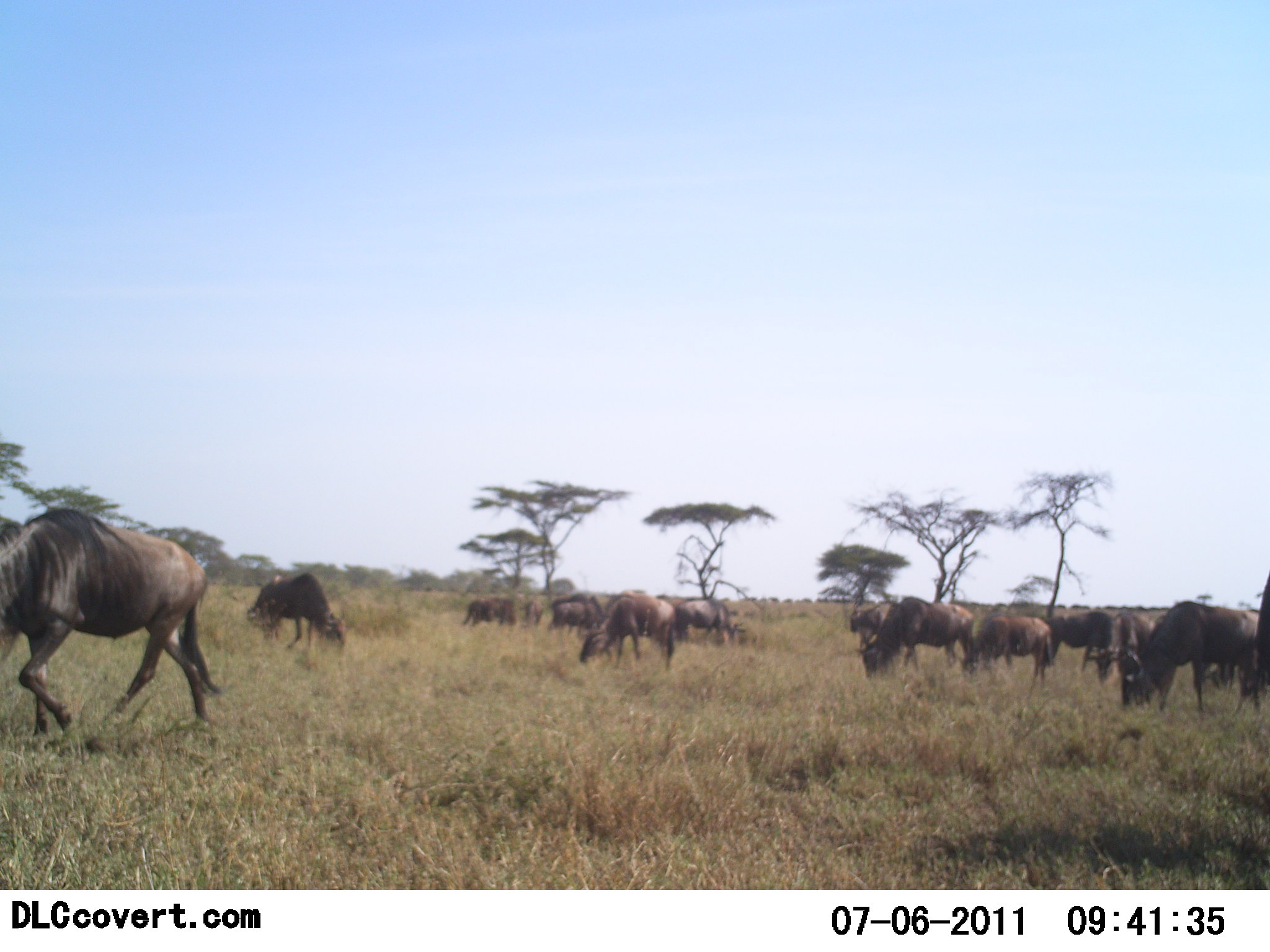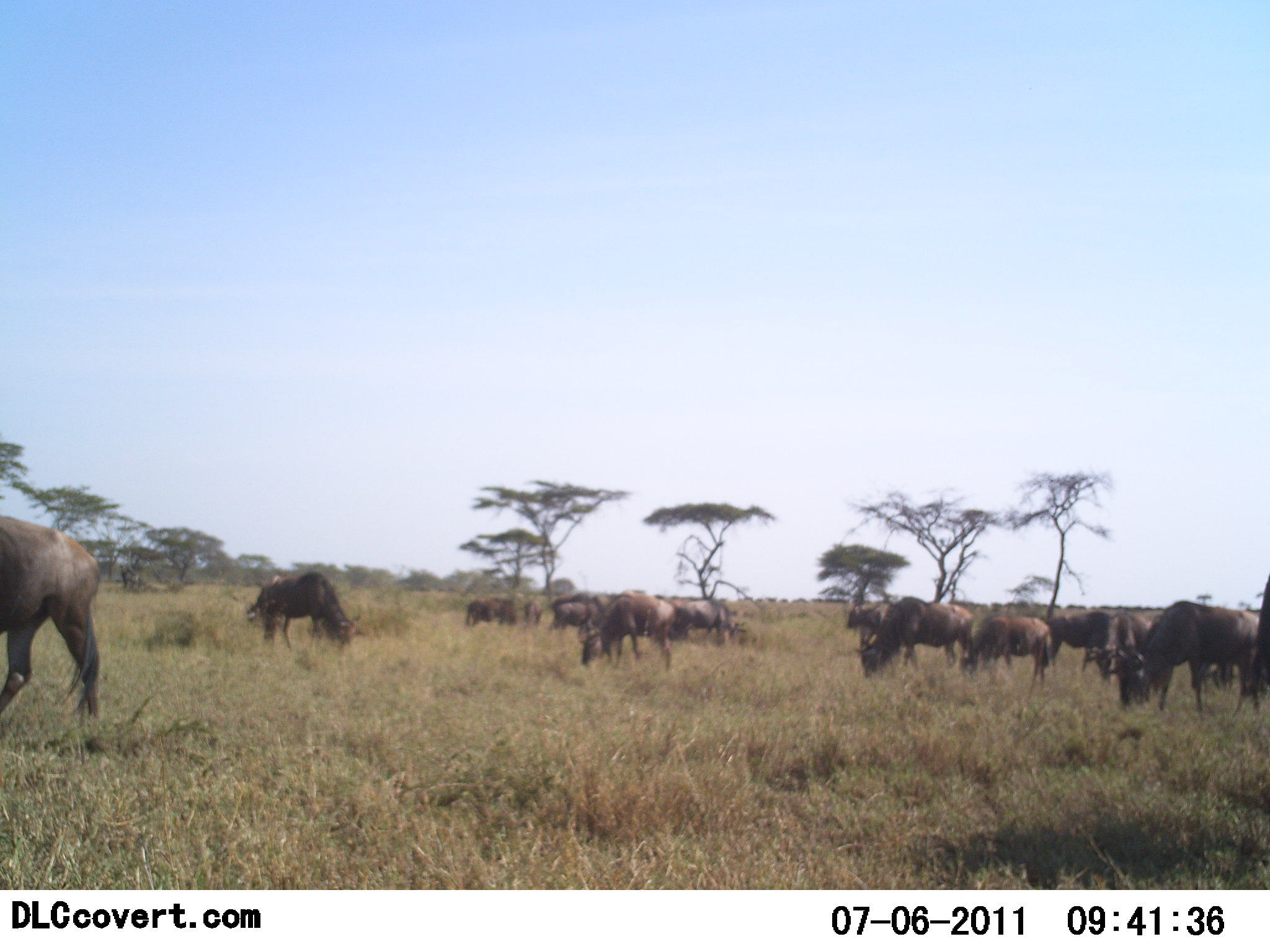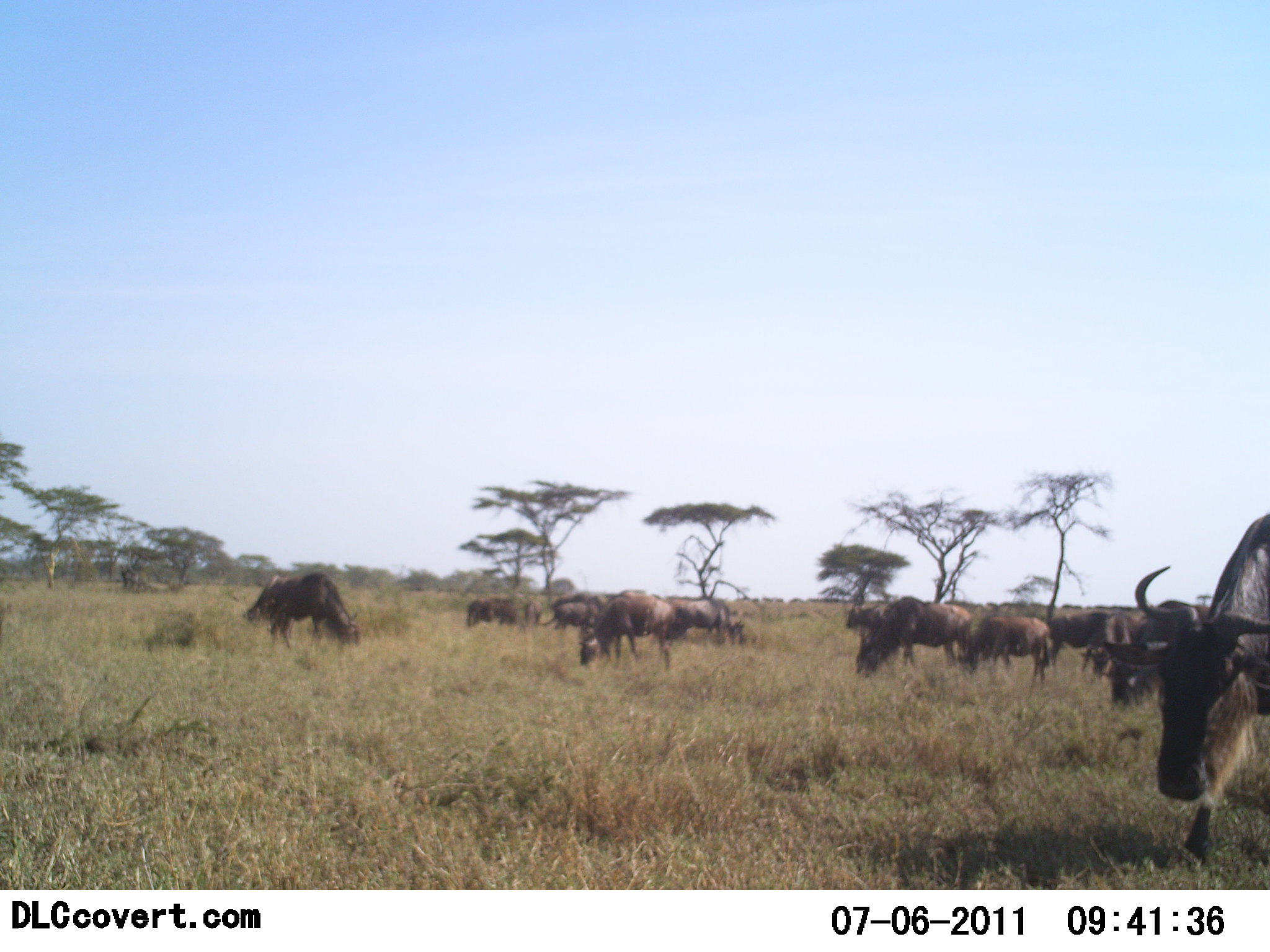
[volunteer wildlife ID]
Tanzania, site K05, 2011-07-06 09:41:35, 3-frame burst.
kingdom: Animalia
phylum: Chordata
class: Mammalia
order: Artiodactyla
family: Bovidae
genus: Connochaetes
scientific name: Connochaetes taurinus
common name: blue wildebeest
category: wildebeest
Wildebeest (blue wildebeest) (Connochaetes taurinus), count 11-50. Behavior (volunteer vote fractions): standing 20%, resting 0%, moving 50%, interacting 0%. Young present (vote fraction): 0%. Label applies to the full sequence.